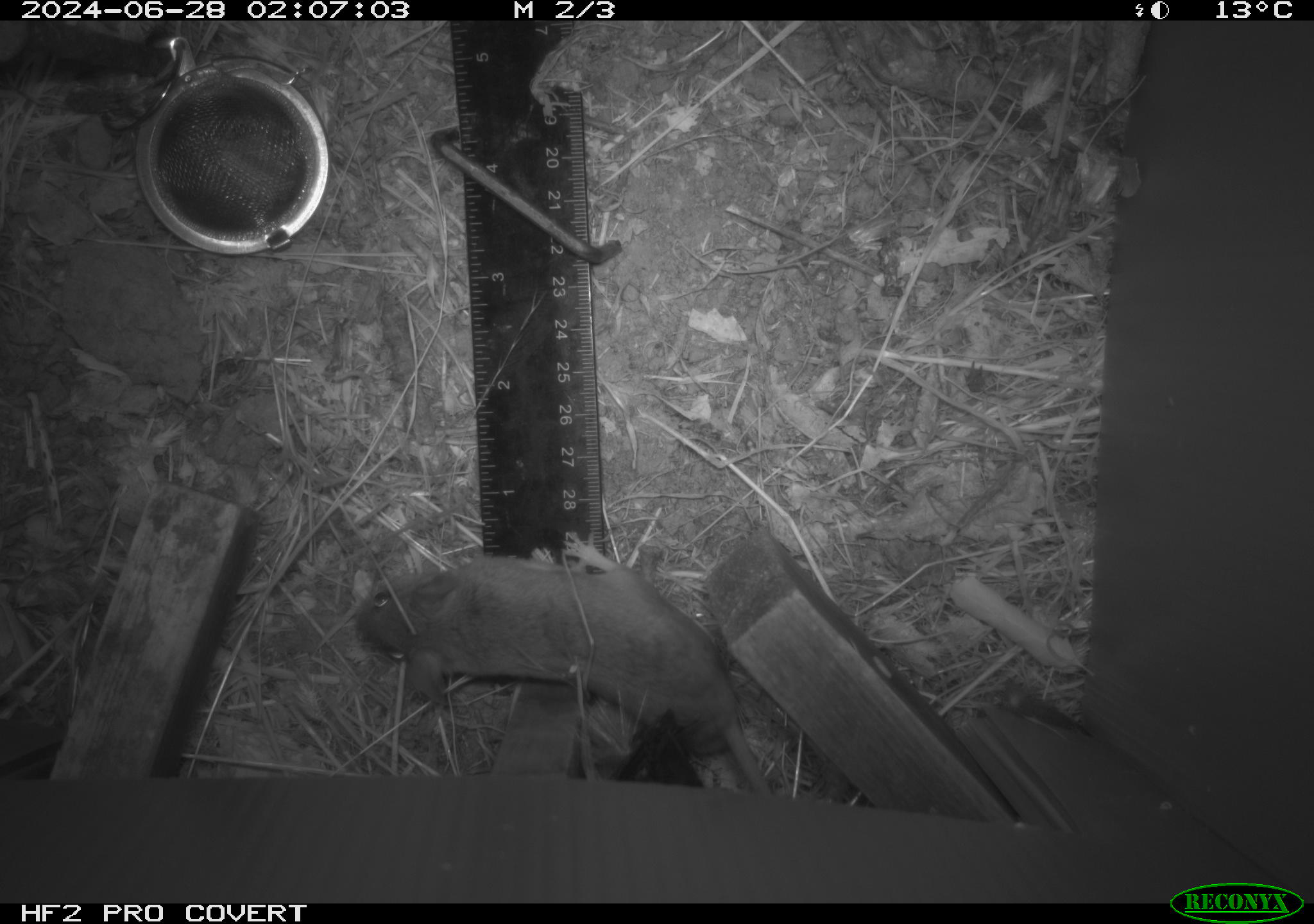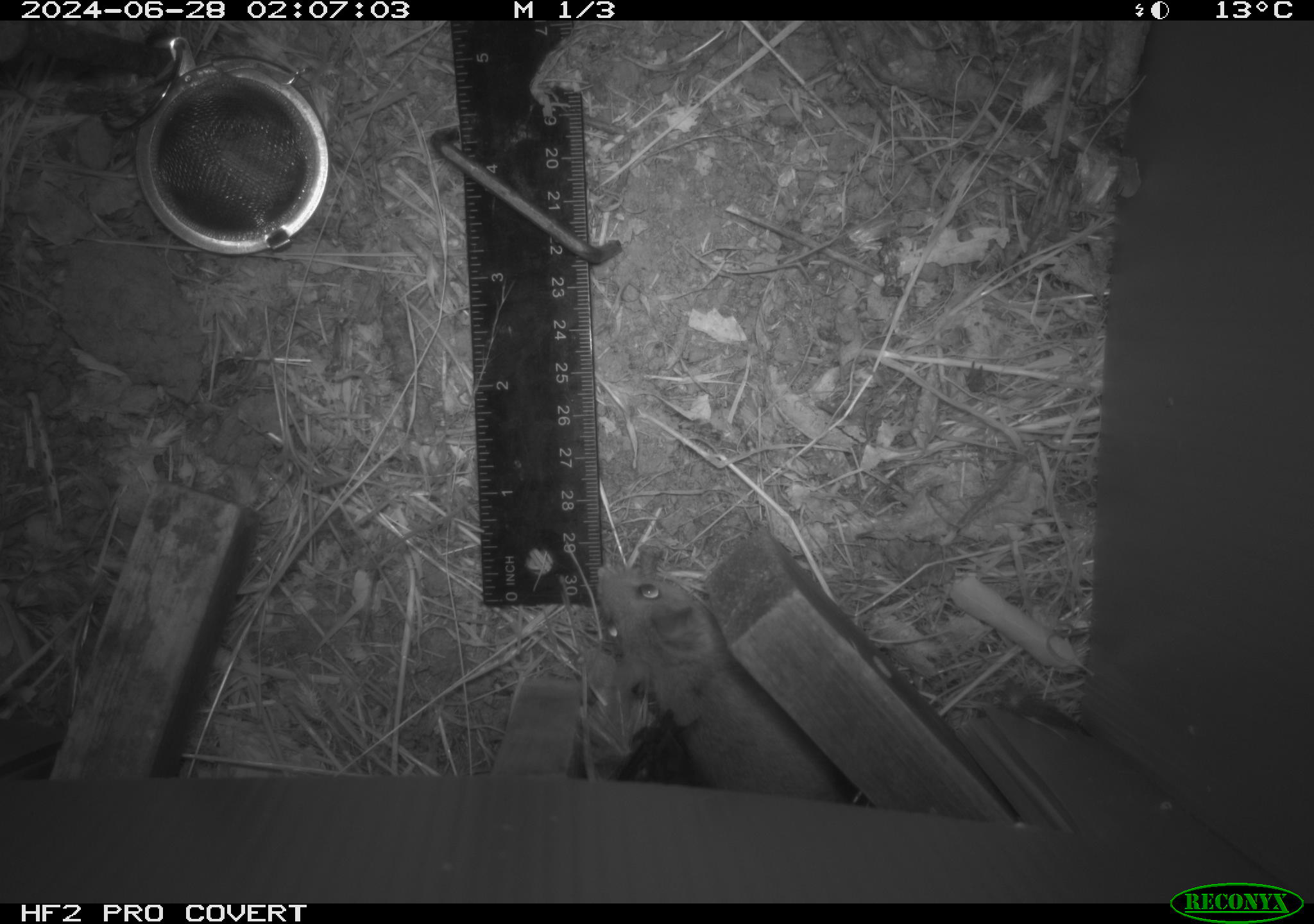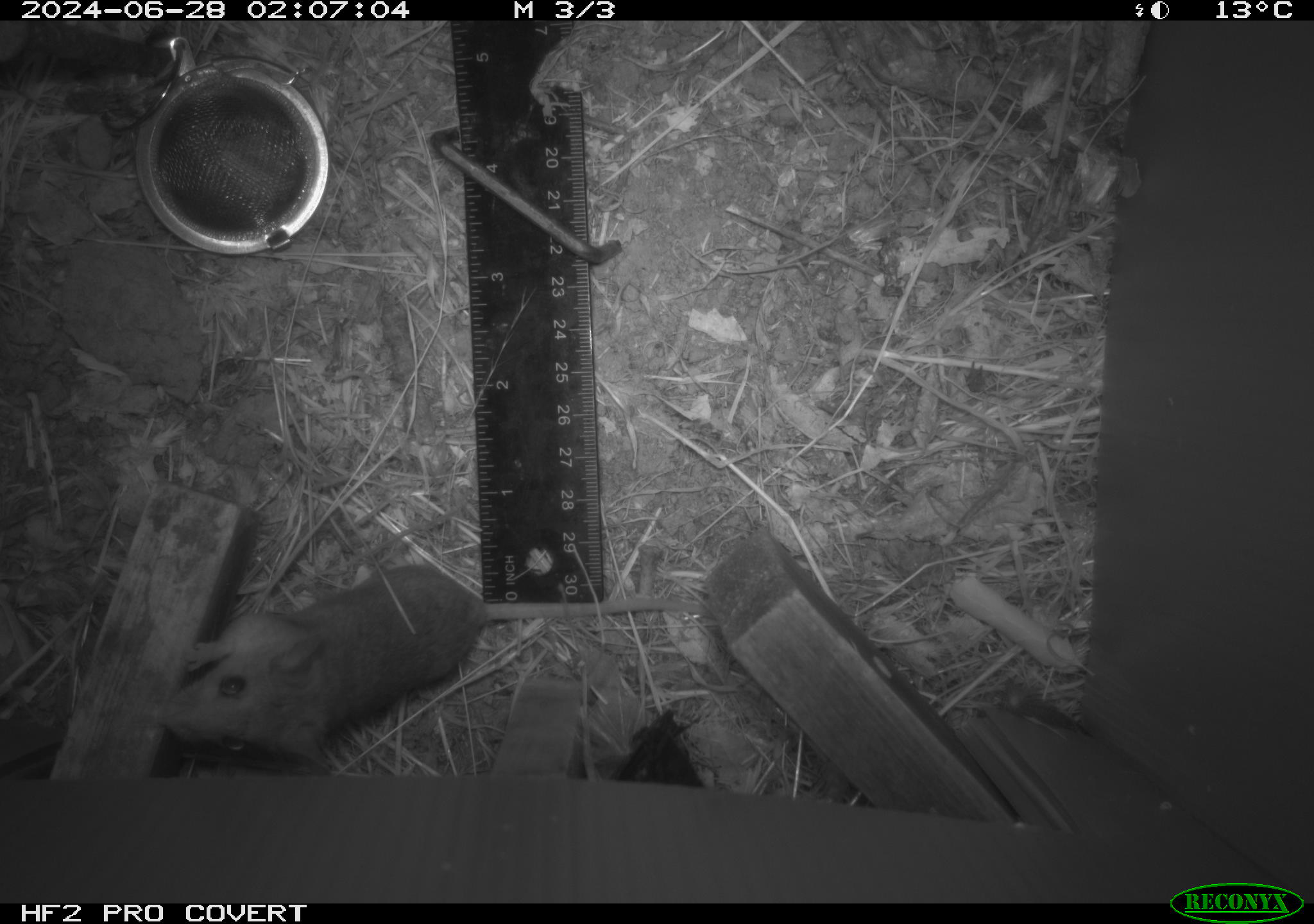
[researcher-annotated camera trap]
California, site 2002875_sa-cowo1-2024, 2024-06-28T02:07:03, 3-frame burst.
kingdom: Animalia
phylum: Chordata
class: Mammalia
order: Rodentia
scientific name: Rodentia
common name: mouse species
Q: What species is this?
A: Mouse species (Rodentia).